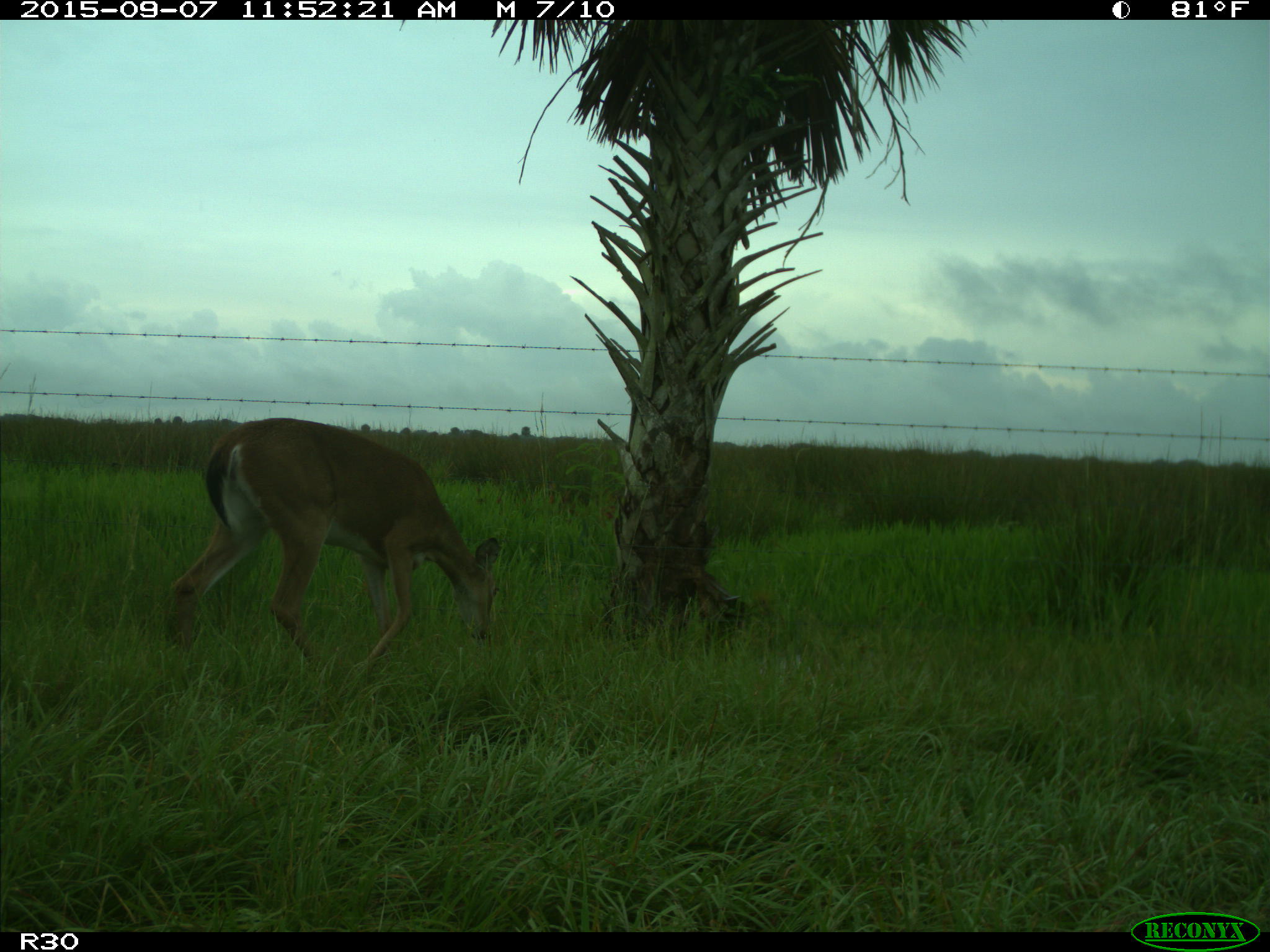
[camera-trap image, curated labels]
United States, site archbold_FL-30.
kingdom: Animalia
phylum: Chordata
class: Mammalia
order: Artiodactyla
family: Cervidae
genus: Odocoileus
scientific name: Odocoileus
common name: deer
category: unidentified deer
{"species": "unidentified deer (deer) (Odocoileus)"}